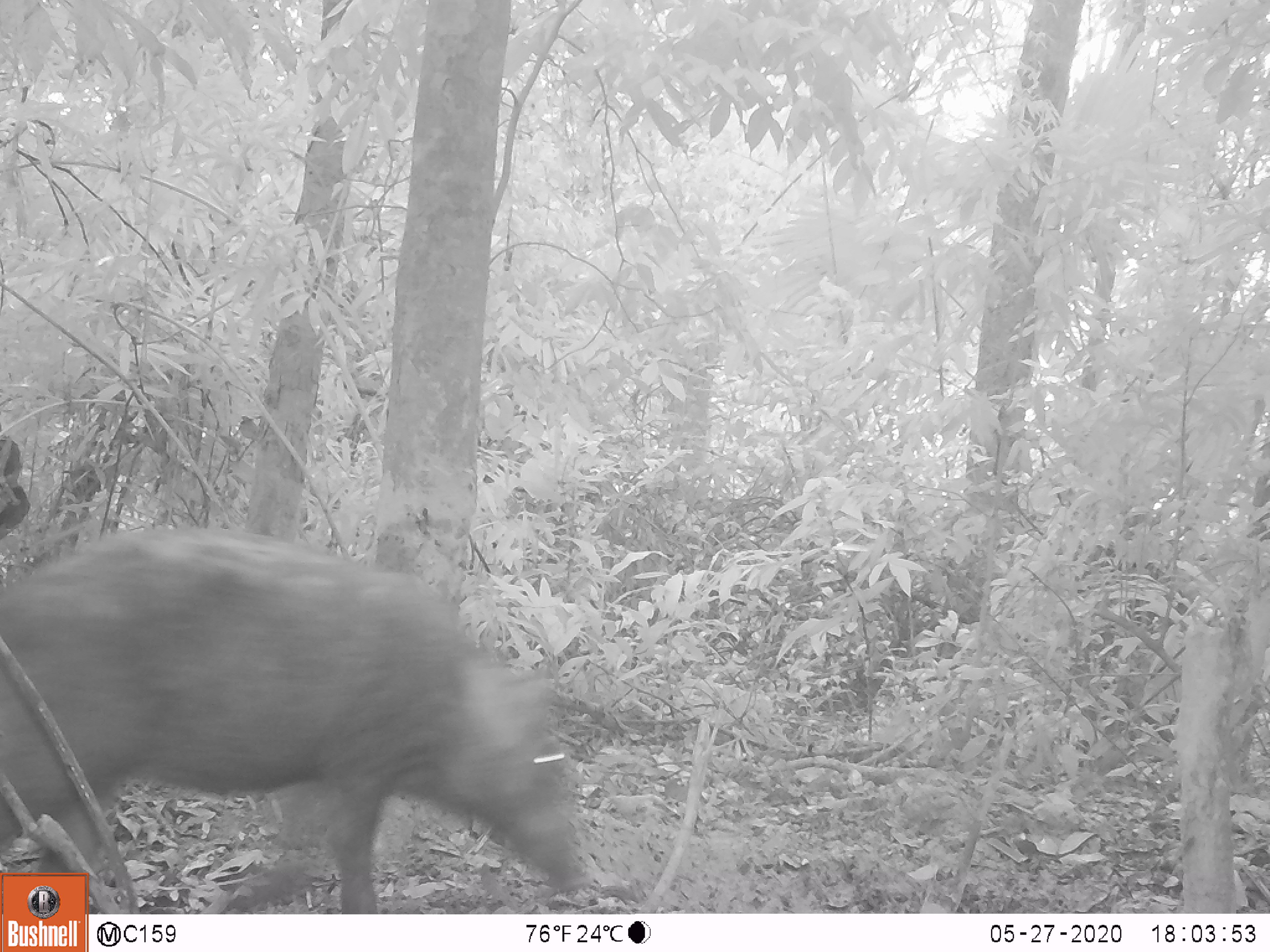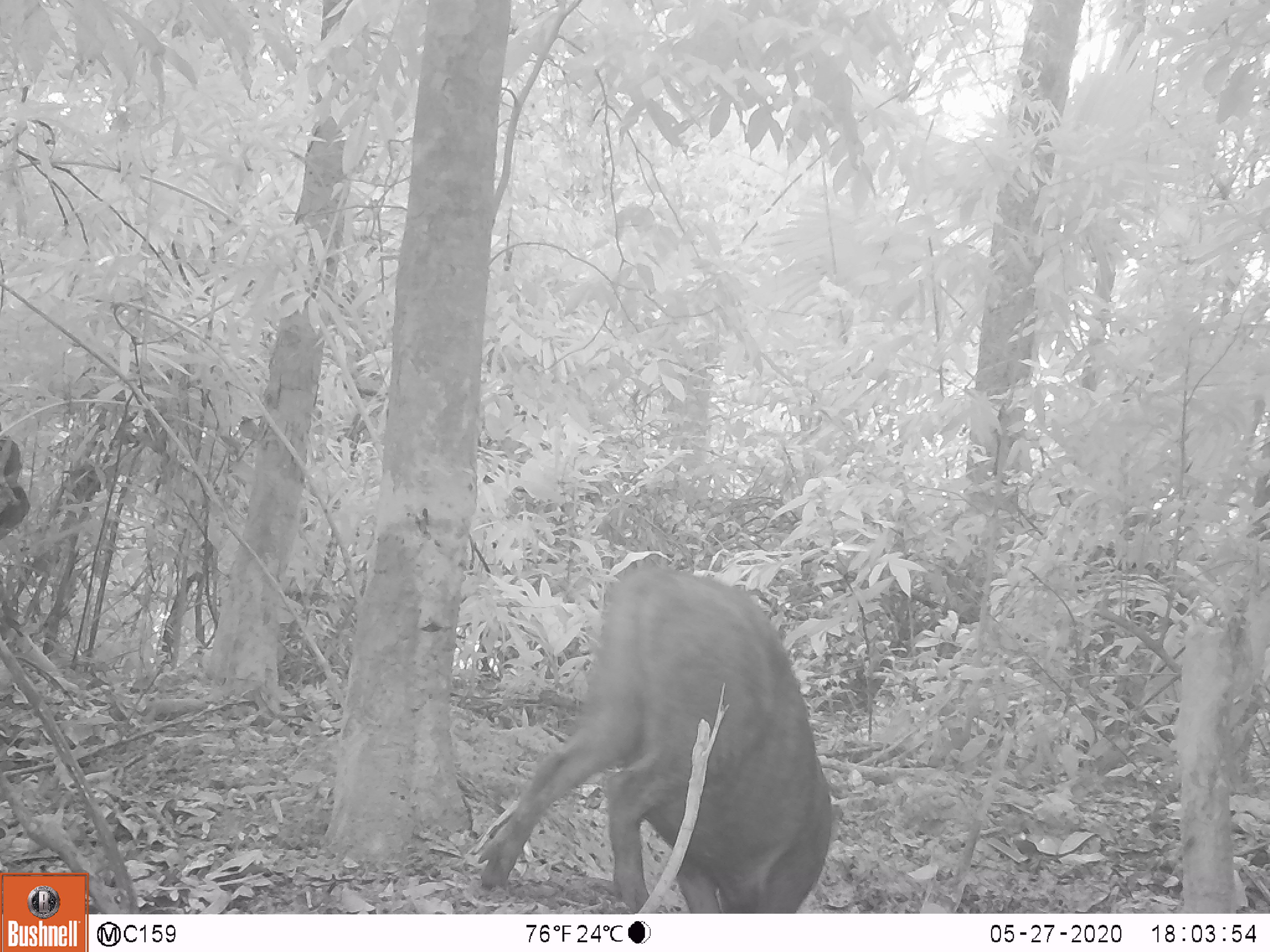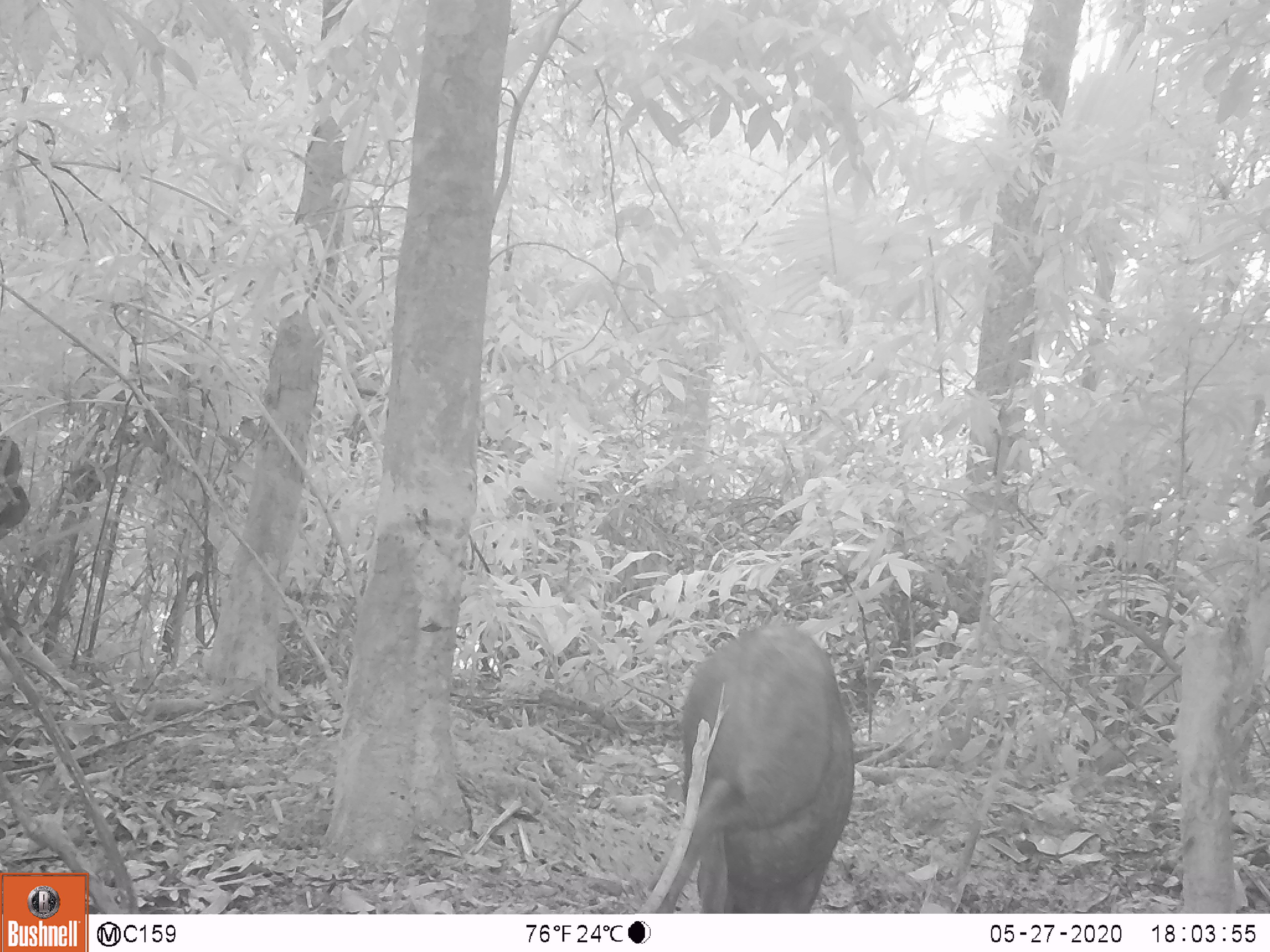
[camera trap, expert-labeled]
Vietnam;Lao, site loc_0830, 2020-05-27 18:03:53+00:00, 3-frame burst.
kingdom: Animalia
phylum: Chordata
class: Mammalia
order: Artiodactyla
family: Suidae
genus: Sus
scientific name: Sus scrofa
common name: eurasian wild pig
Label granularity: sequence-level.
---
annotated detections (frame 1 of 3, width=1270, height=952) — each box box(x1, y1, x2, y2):
eurasian wild pig: box(0, 525, 592, 913)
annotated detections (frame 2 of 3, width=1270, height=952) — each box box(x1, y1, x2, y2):
eurasian wild pig: box(477, 561, 830, 909)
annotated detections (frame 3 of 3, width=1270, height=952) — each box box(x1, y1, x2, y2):
eurasian wild pig: box(682, 619, 854, 913)